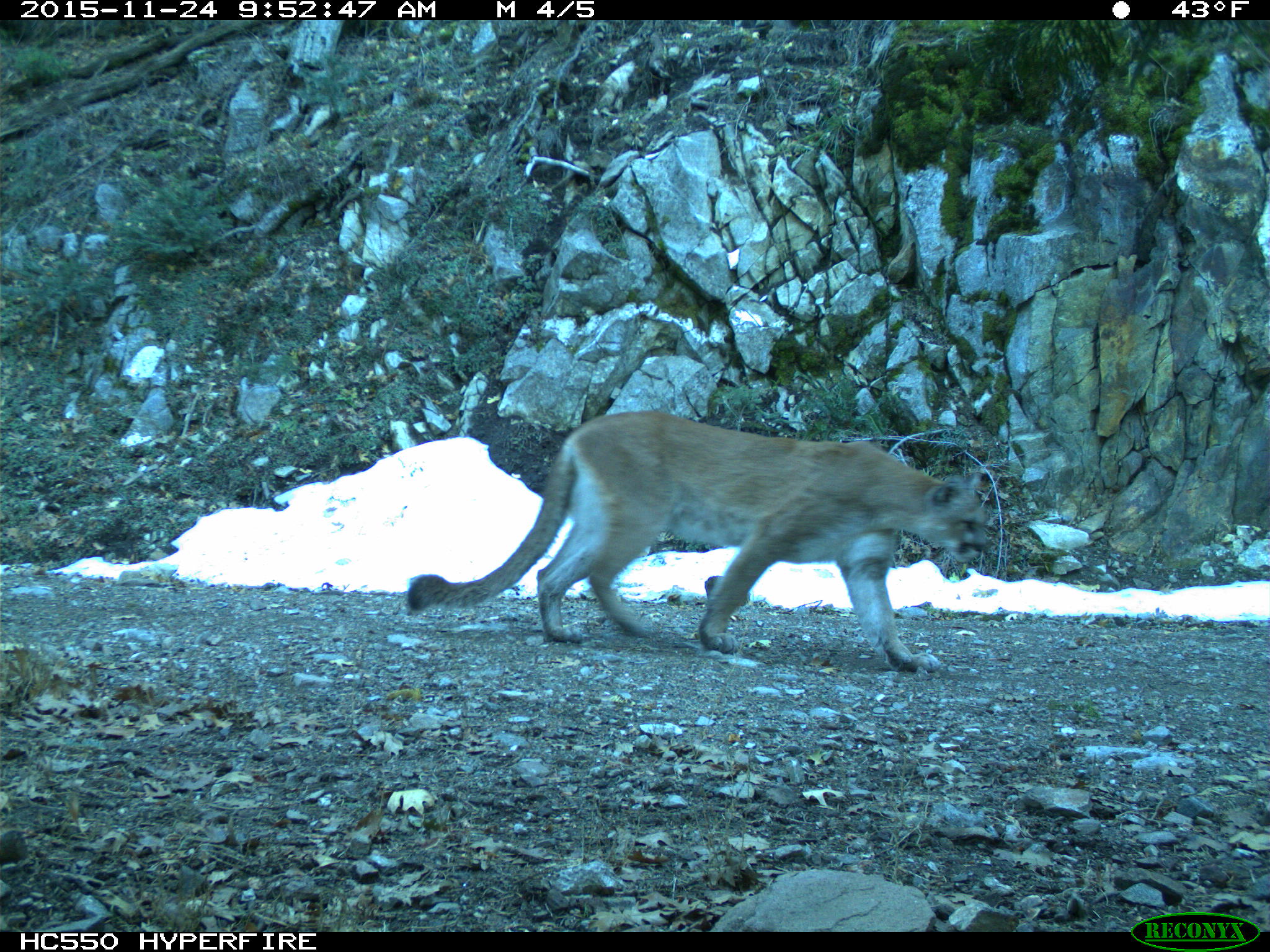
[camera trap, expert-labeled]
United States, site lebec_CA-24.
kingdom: Animalia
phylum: Chordata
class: Mammalia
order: Carnivora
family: Felidae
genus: Puma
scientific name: Puma concolor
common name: mountain lion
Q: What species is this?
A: Puma concolor (mountain lion).